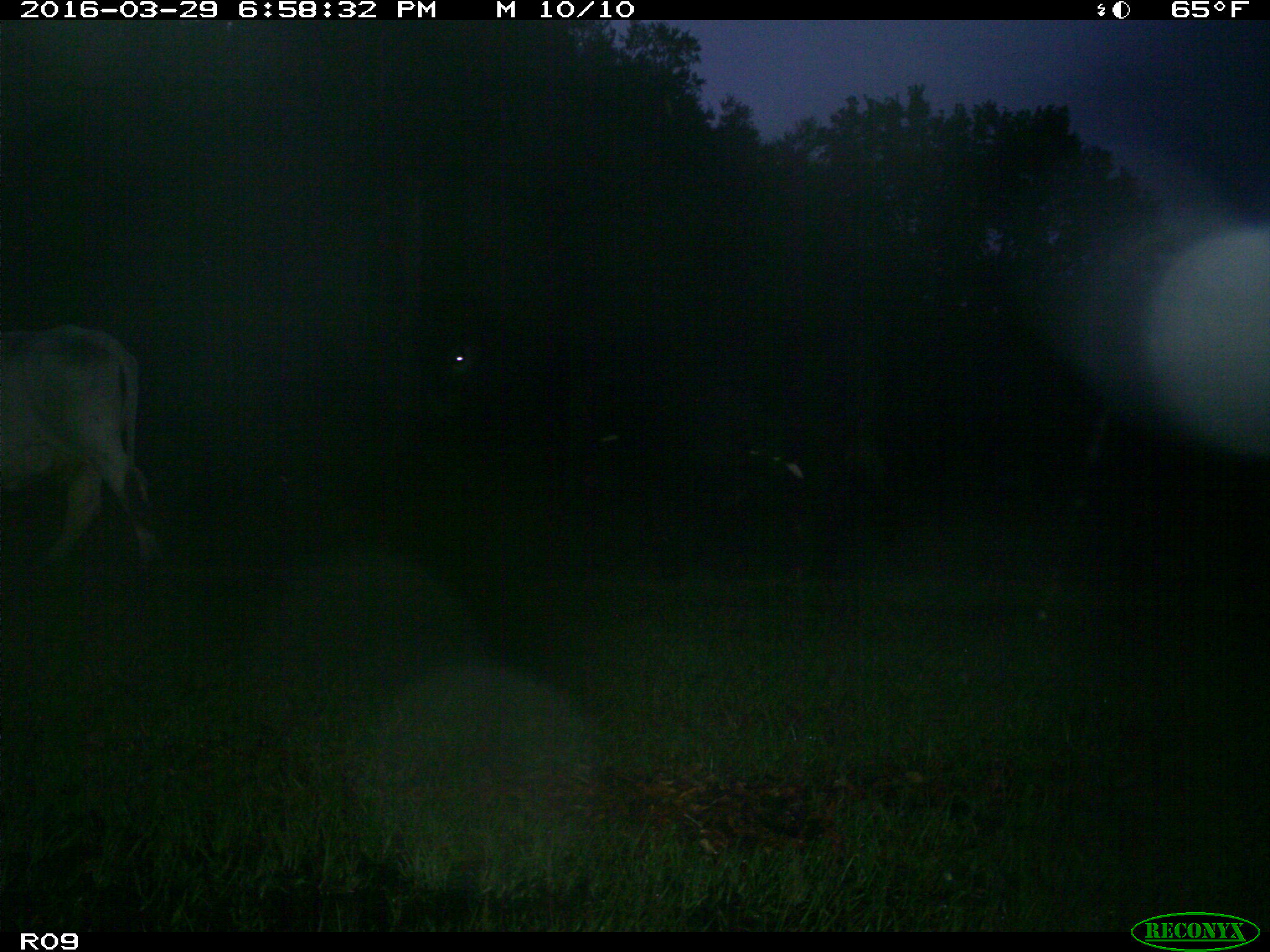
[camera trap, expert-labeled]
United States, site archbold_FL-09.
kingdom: Animalia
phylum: Chordata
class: Mammalia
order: Artiodactyla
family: Bovidae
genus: Bos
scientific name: Bos taurus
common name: domestic cow